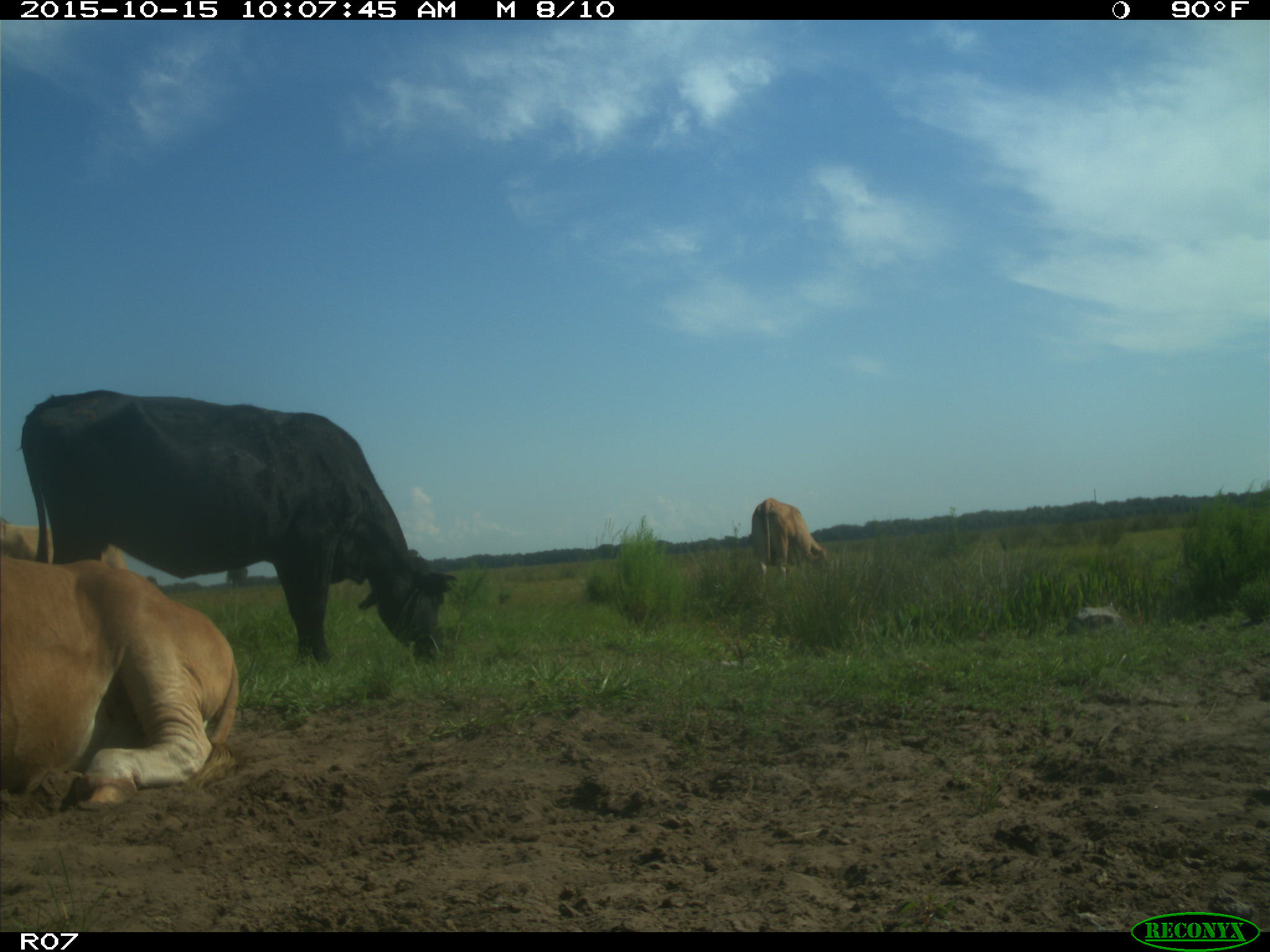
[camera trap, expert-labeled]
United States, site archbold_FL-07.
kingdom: Animalia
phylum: Chordata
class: Mammalia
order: Artiodactyla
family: Bovidae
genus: Bos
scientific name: Bos taurus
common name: domestic cow